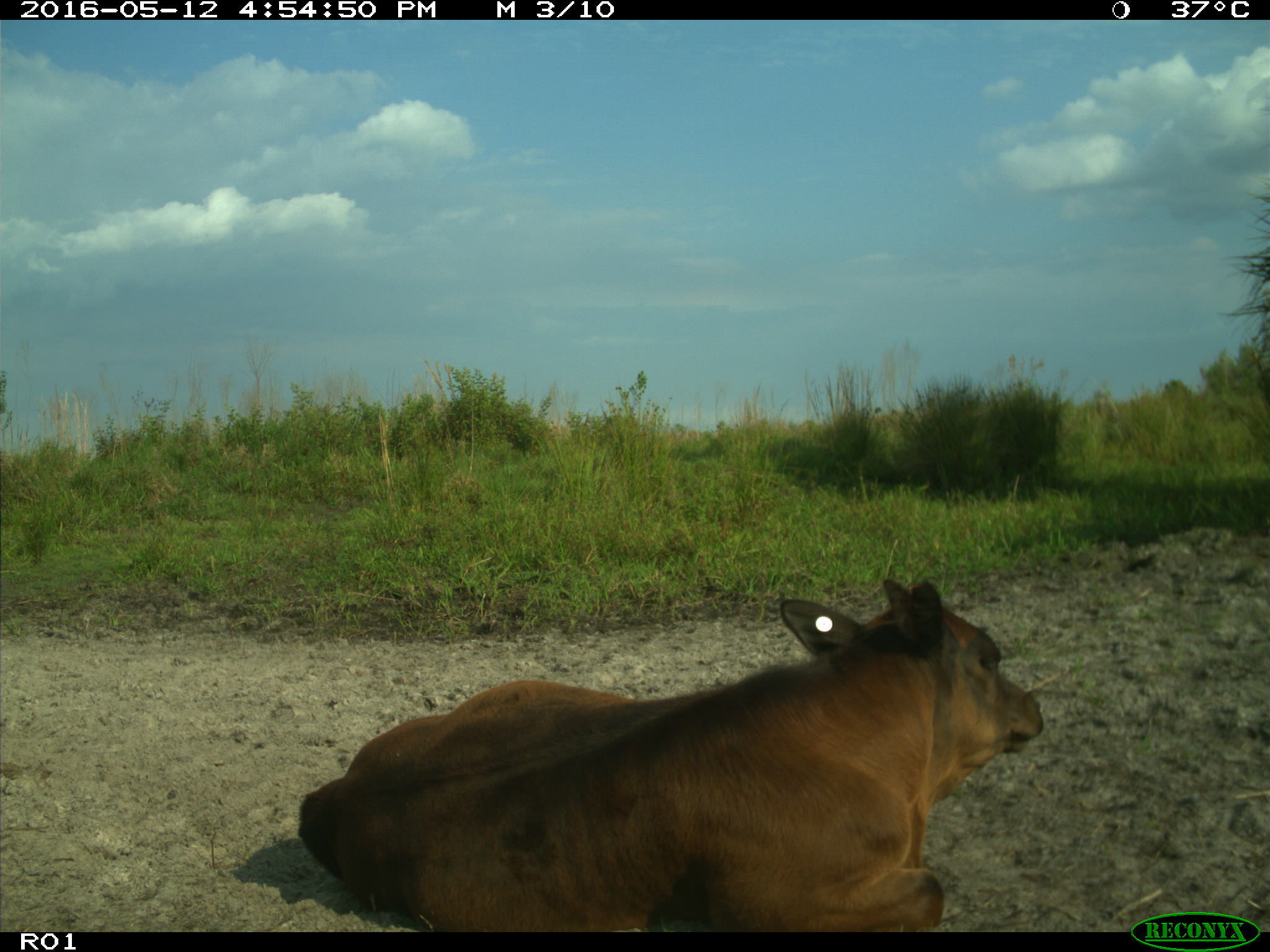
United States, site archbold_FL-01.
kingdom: Animalia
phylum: Chordata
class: Mammalia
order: Artiodactyla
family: Bovidae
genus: Bos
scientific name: Bos taurus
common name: domestic cow